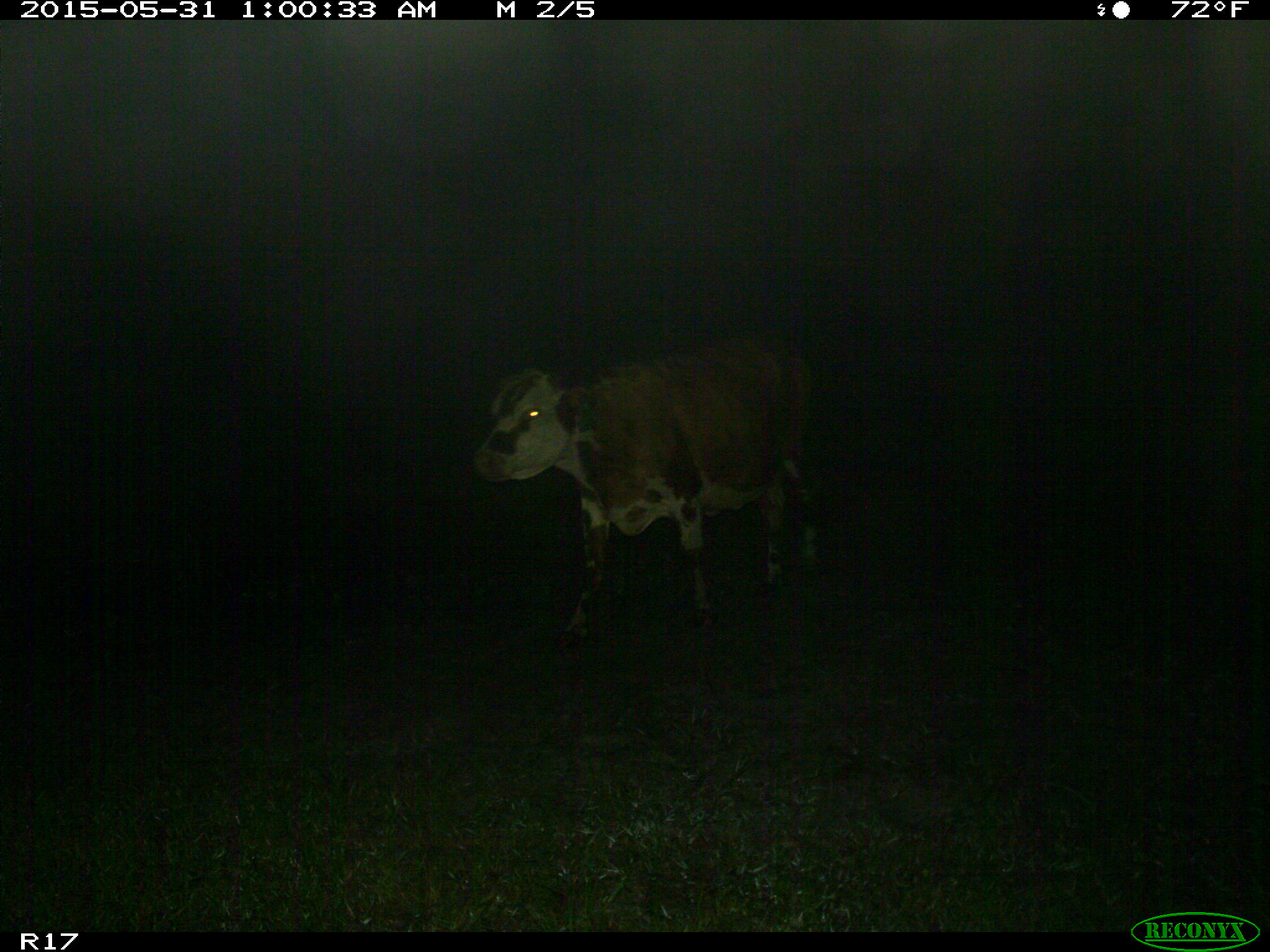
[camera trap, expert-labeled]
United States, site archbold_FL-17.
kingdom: Animalia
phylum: Chordata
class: Mammalia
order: Artiodactyla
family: Bovidae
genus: Bos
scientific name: Bos taurus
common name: domestic cow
Bos taurus (domestic cow).